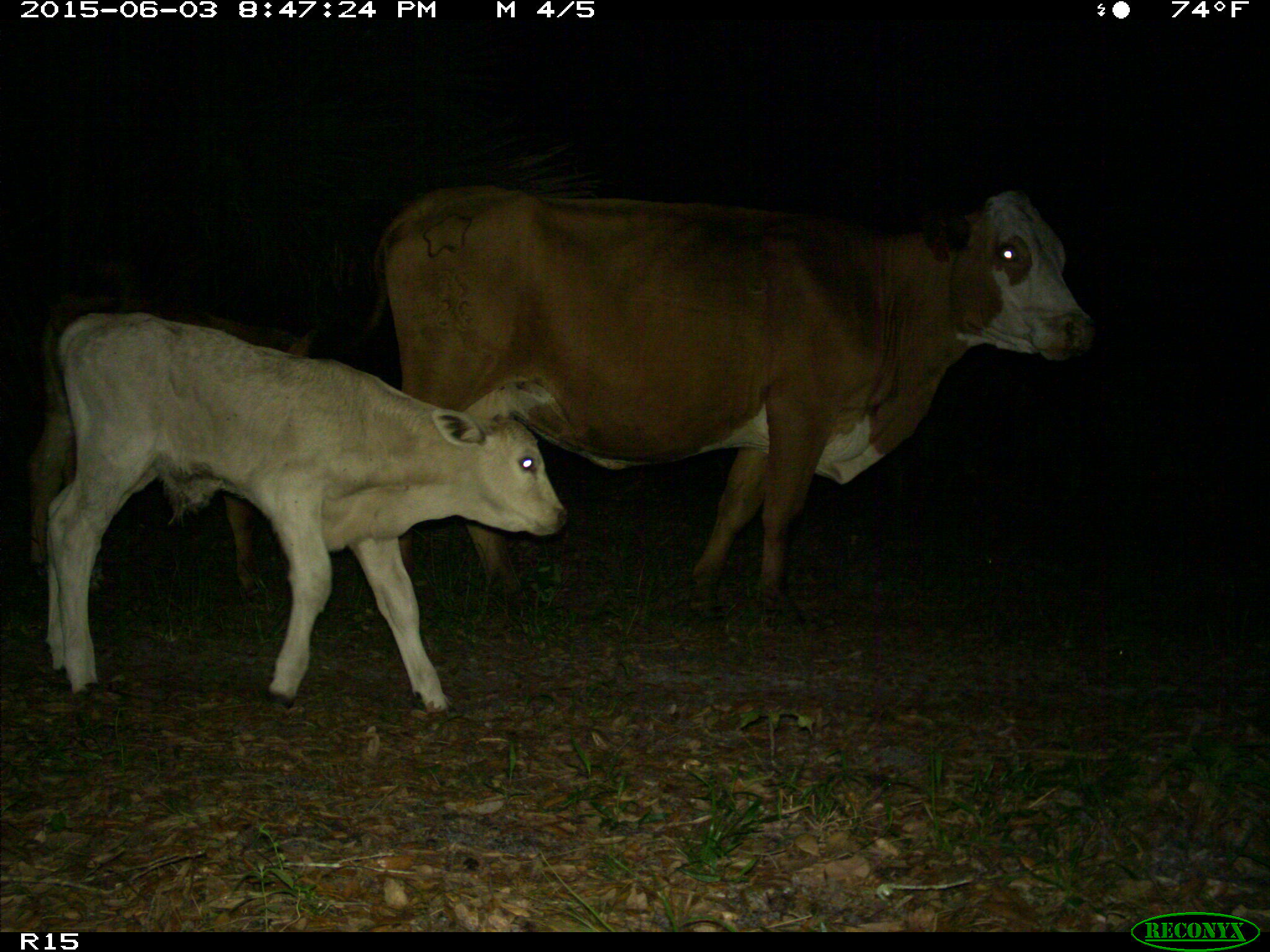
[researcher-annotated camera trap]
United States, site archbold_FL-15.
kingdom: Animalia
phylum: Chordata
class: Mammalia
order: Artiodactyla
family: Bovidae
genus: Bos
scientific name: Bos taurus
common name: domestic cow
Bos taurus (domestic cow).